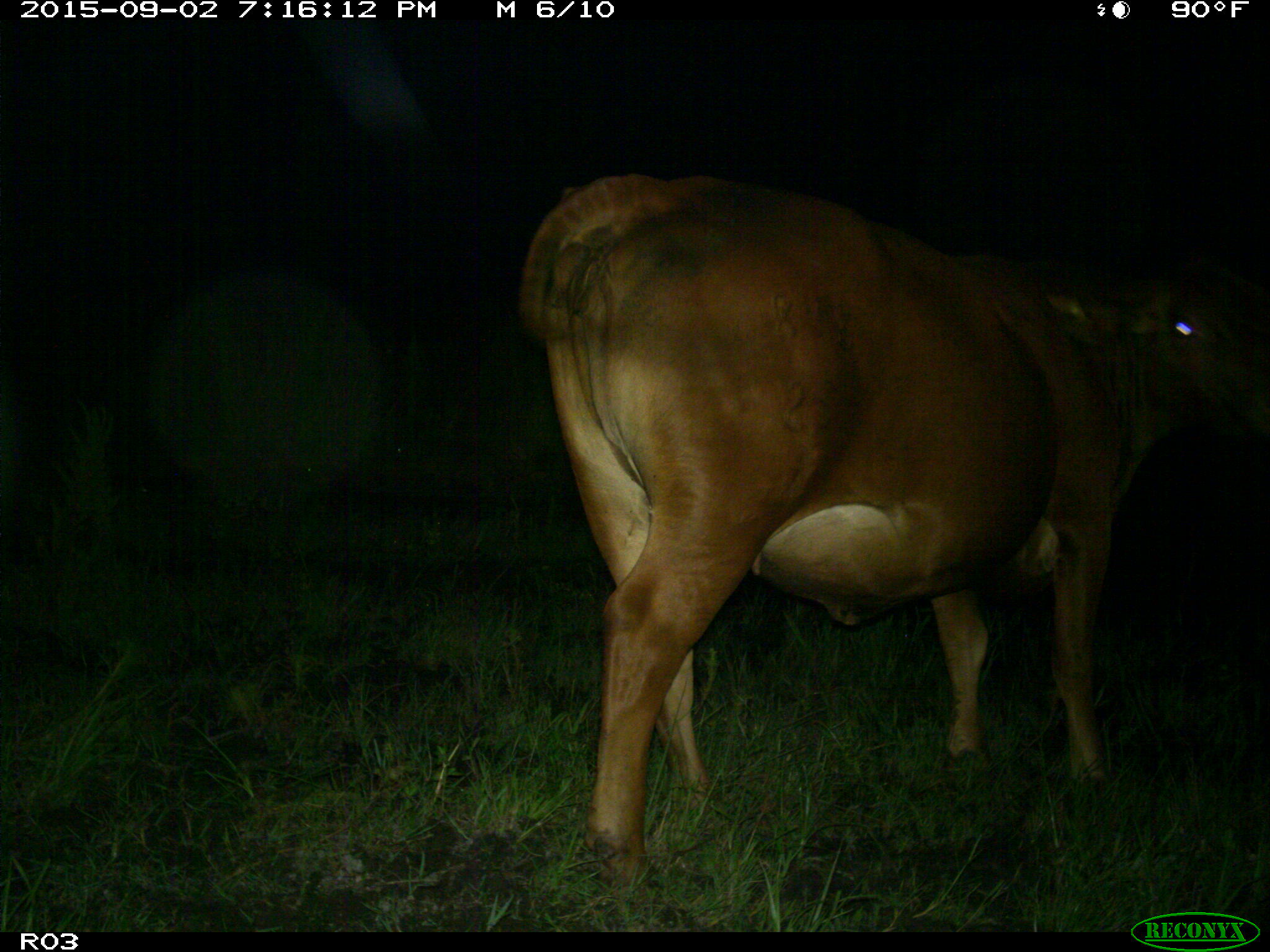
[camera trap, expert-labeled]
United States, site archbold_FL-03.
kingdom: Animalia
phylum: Chordata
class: Mammalia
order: Artiodactyla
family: Bovidae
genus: Bos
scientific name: Bos taurus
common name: domestic cow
Bos taurus (domestic cow).